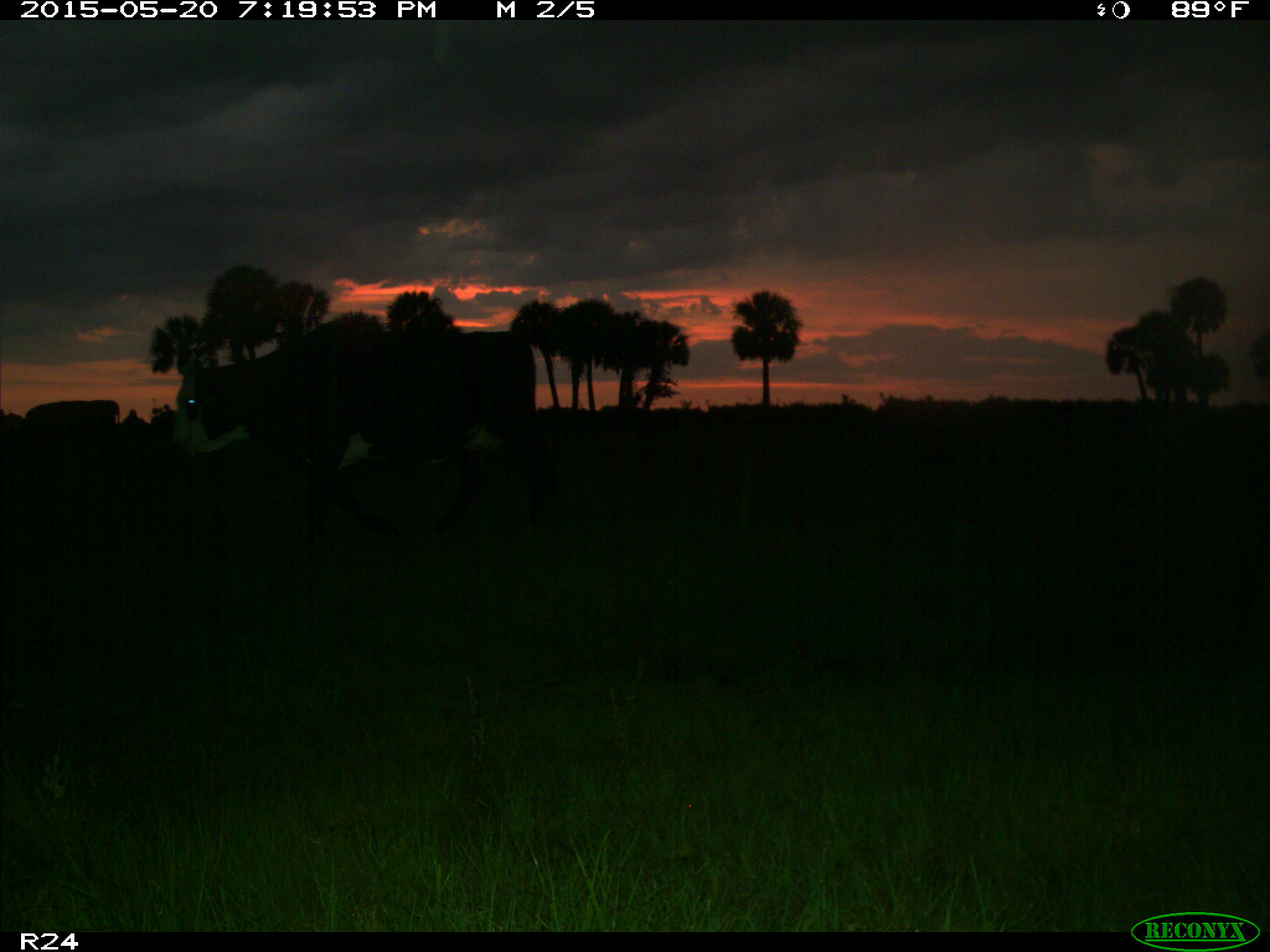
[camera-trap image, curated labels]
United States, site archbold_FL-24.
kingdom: Animalia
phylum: Chordata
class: Mammalia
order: Artiodactyla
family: Bovidae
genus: Bos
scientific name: Bos taurus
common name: domestic cow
Bos taurus (domestic cow).